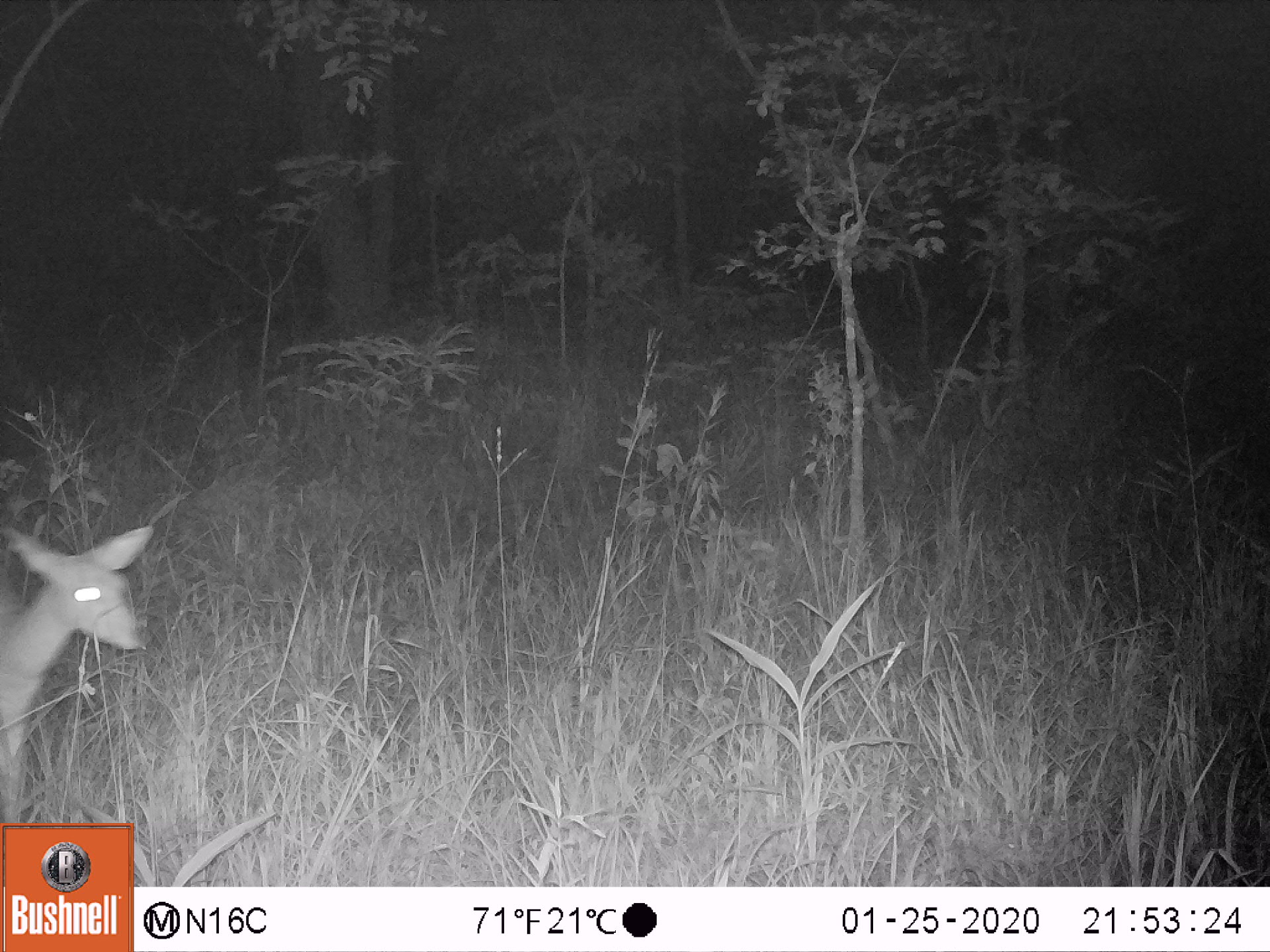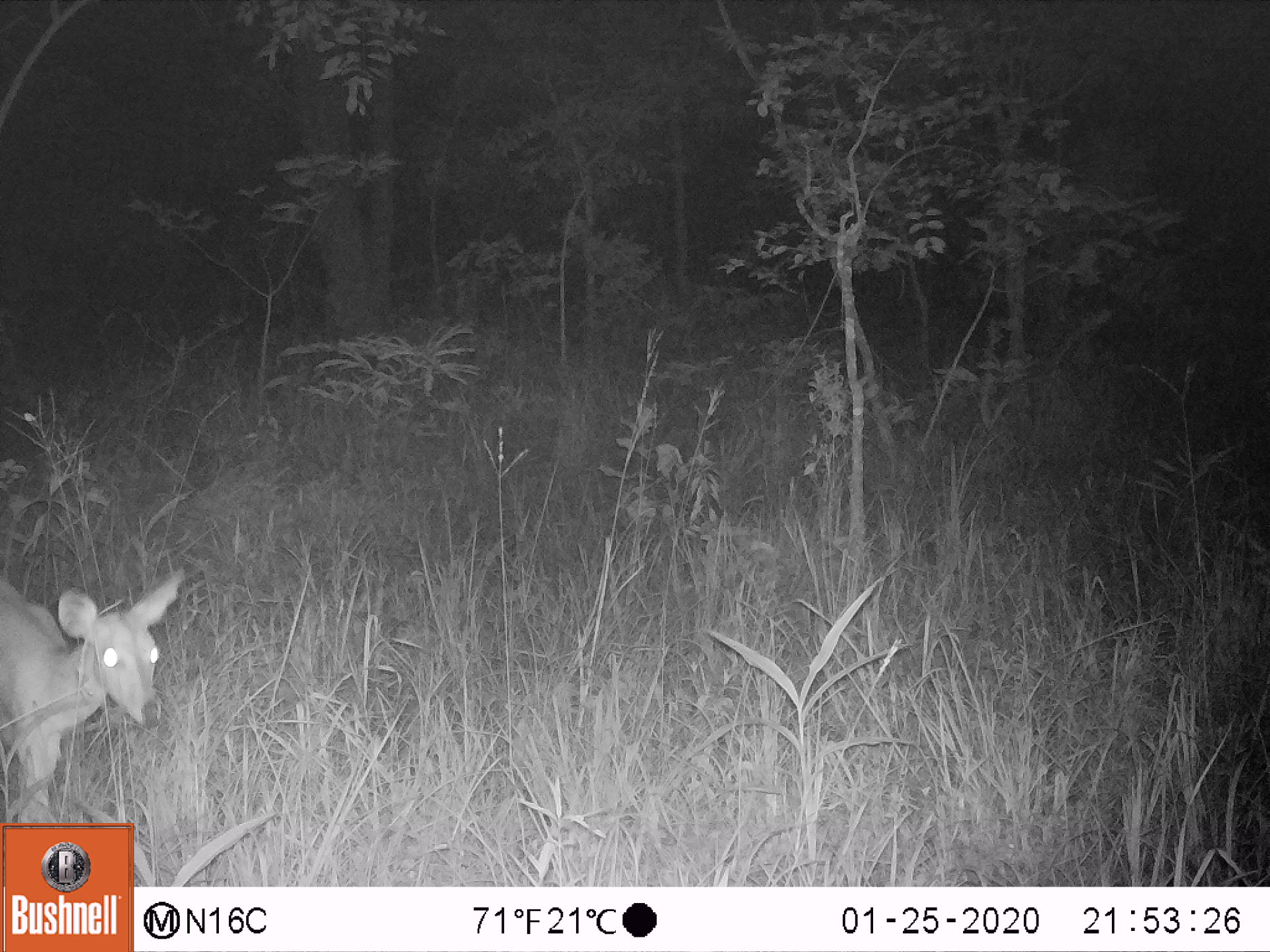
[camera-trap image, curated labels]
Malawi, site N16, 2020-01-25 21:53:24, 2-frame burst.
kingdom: Animalia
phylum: Chordata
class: Mammalia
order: Artiodactyla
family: Bovidae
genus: Tragelaphus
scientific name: Tragelaphus sylvaticus sylvaticus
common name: cape bushbuck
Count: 1.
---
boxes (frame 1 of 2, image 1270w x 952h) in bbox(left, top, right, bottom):
cape bushbuck: bbox(0, 509, 156, 819)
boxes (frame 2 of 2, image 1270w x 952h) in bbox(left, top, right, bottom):
cape bushbuck: bbox(0, 548, 188, 821)